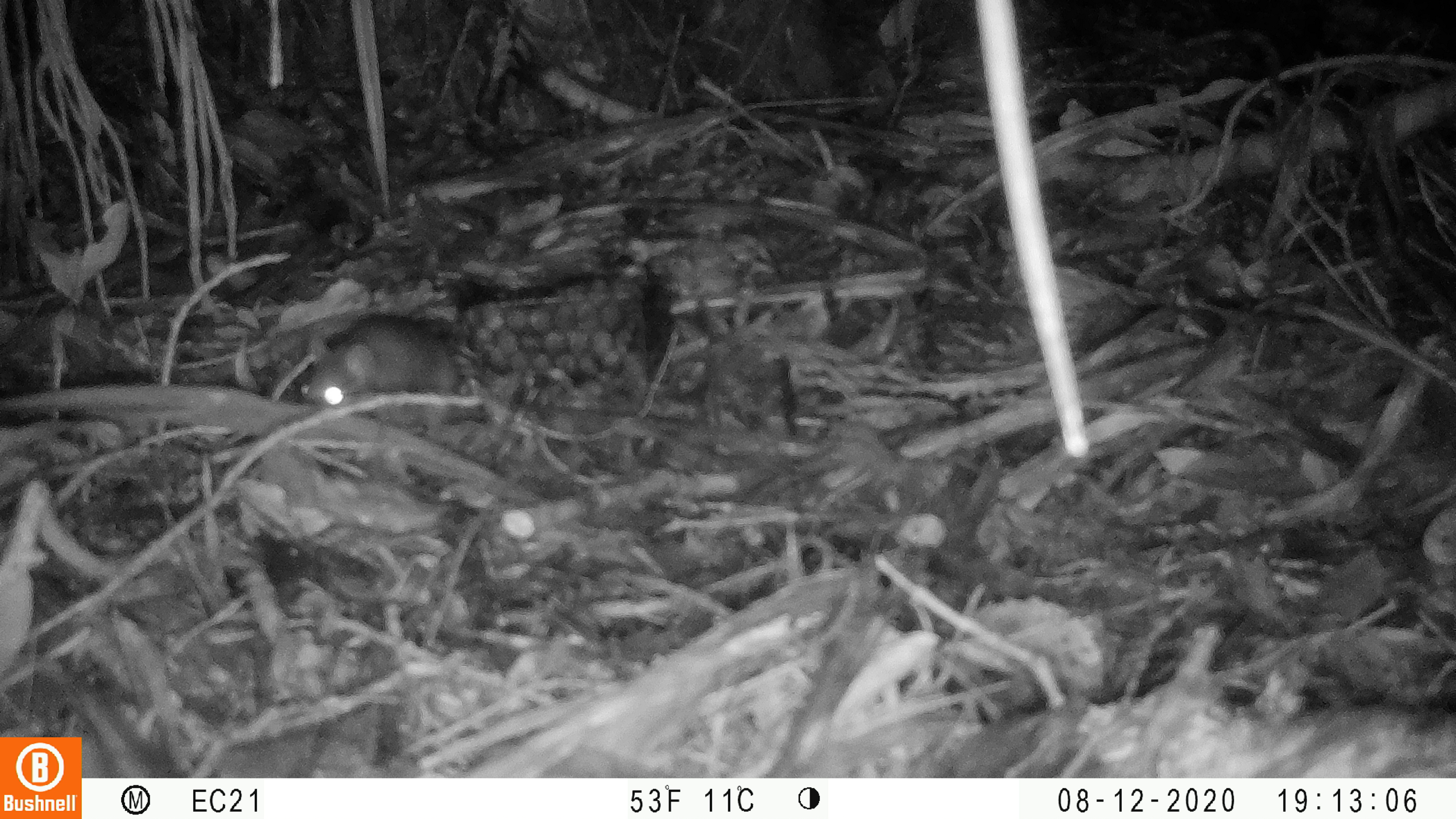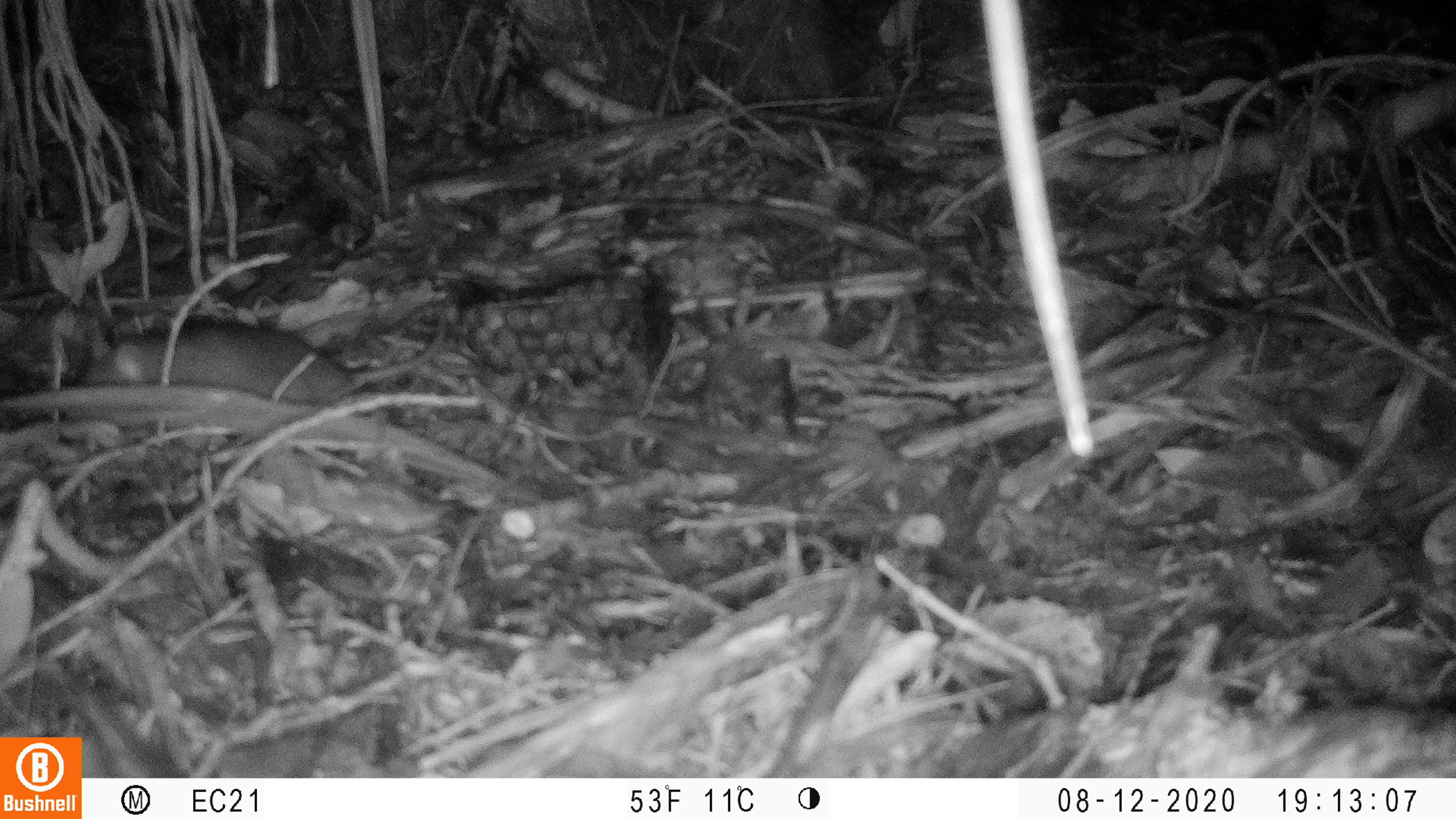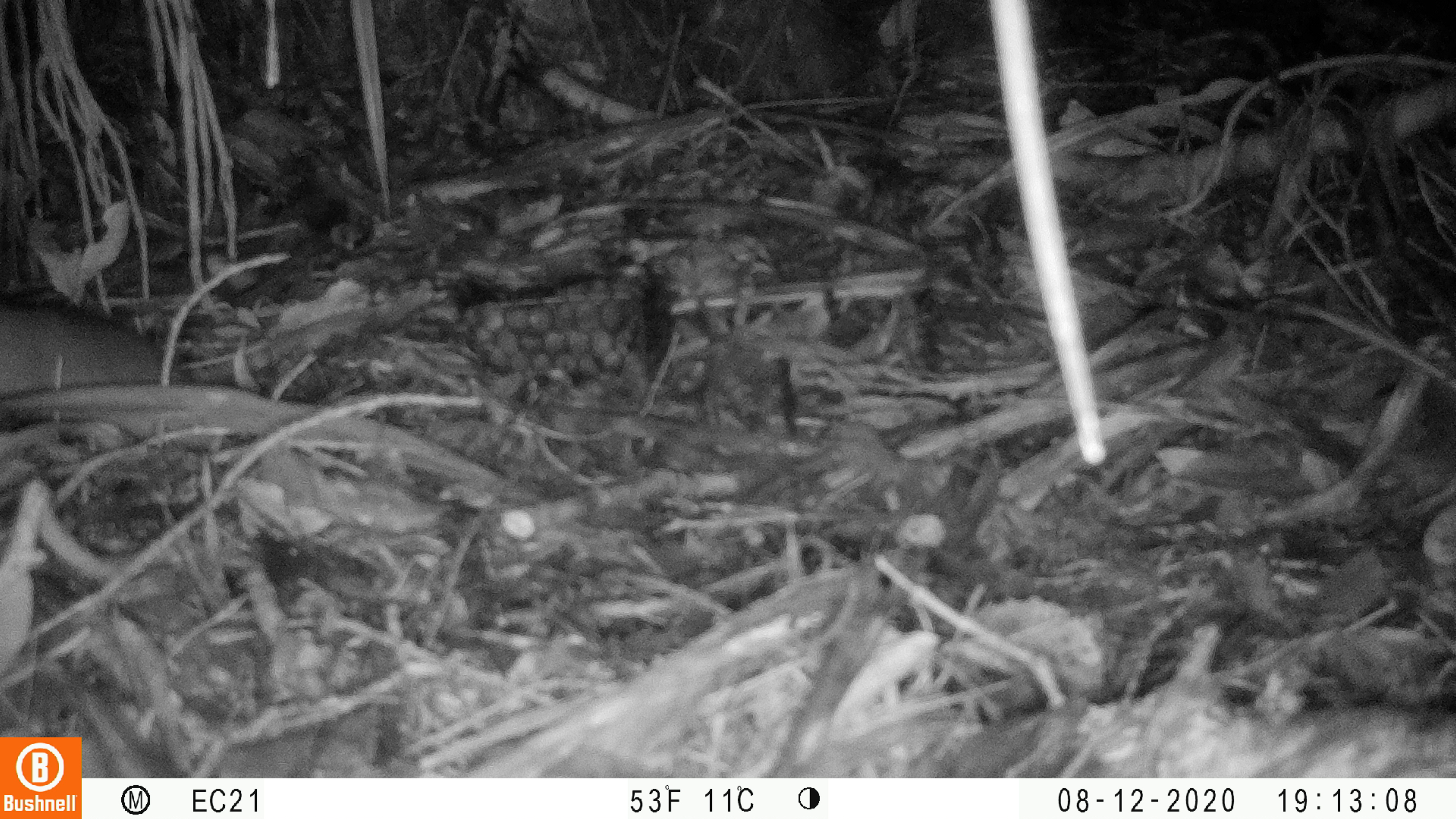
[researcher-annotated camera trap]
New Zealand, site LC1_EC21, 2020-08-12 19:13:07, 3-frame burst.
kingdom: Animalia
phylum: Chordata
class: Mammalia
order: Rodentia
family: Muridae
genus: Rattus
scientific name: Rattus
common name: rat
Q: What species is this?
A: Rat (Rattus).